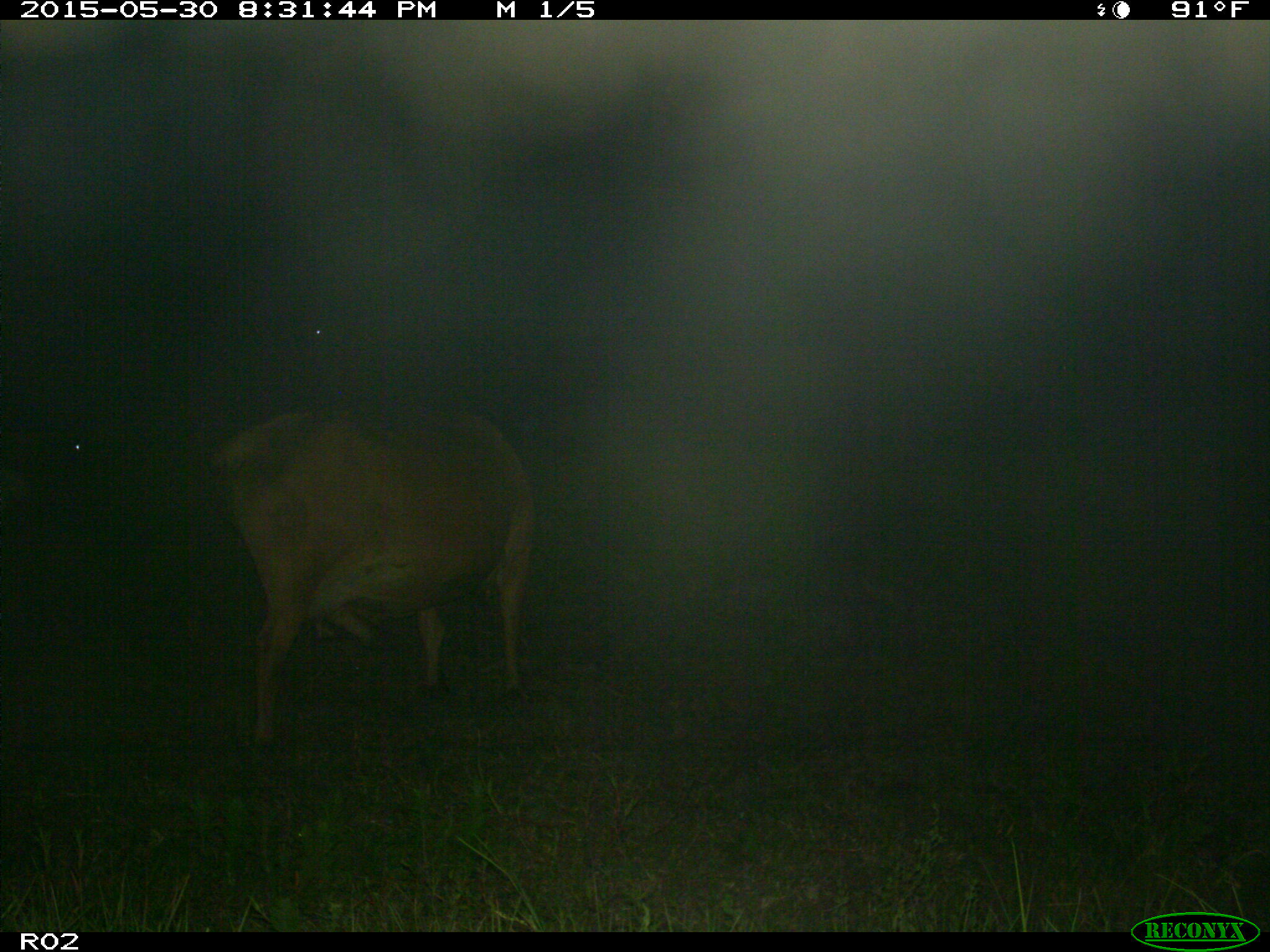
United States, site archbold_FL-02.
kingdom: Animalia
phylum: Chordata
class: Mammalia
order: Artiodactyla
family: Bovidae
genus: Bos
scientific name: Bos taurus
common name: domestic cow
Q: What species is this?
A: Bos taurus (domestic cow).